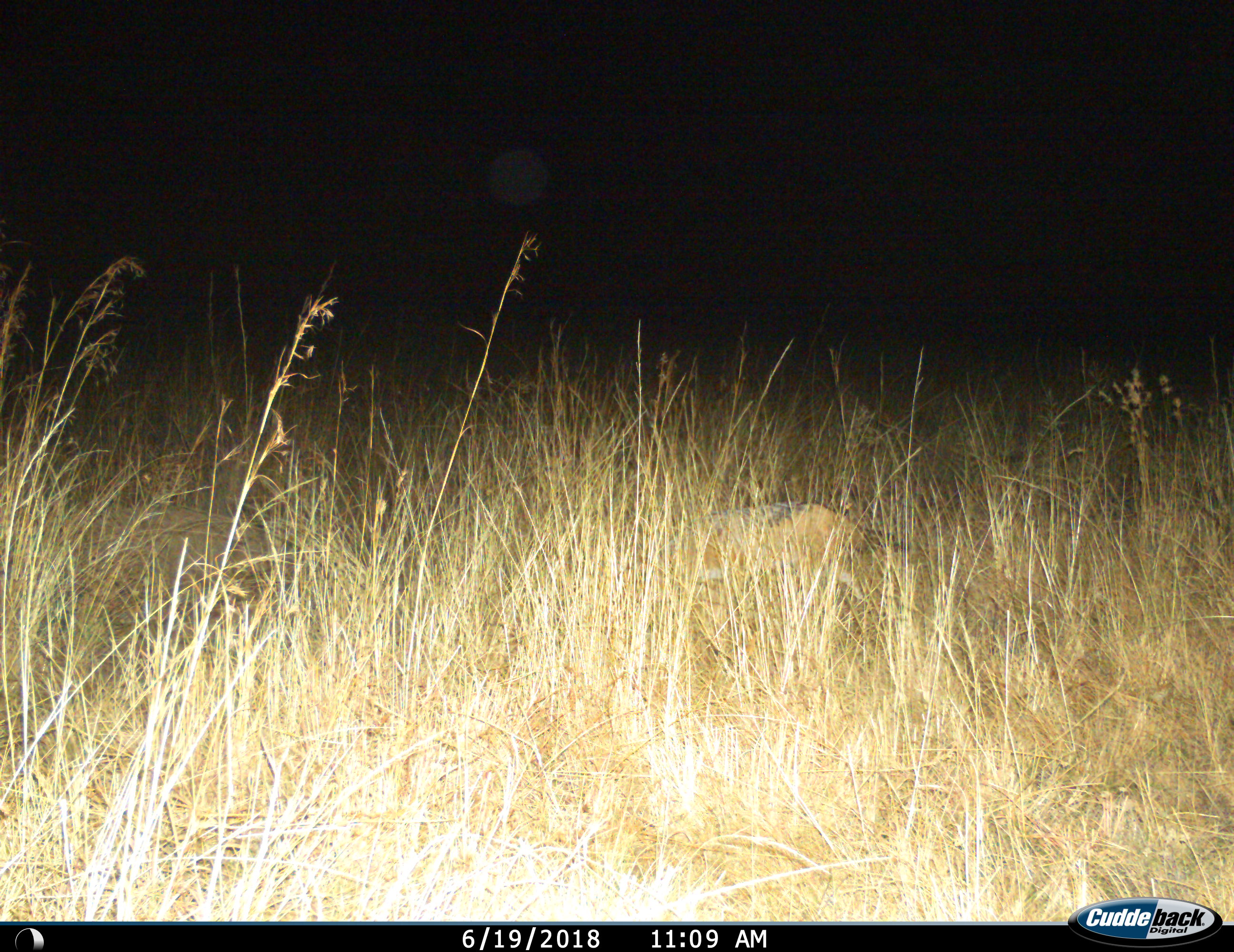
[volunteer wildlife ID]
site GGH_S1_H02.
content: unidentified animal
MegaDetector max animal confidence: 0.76